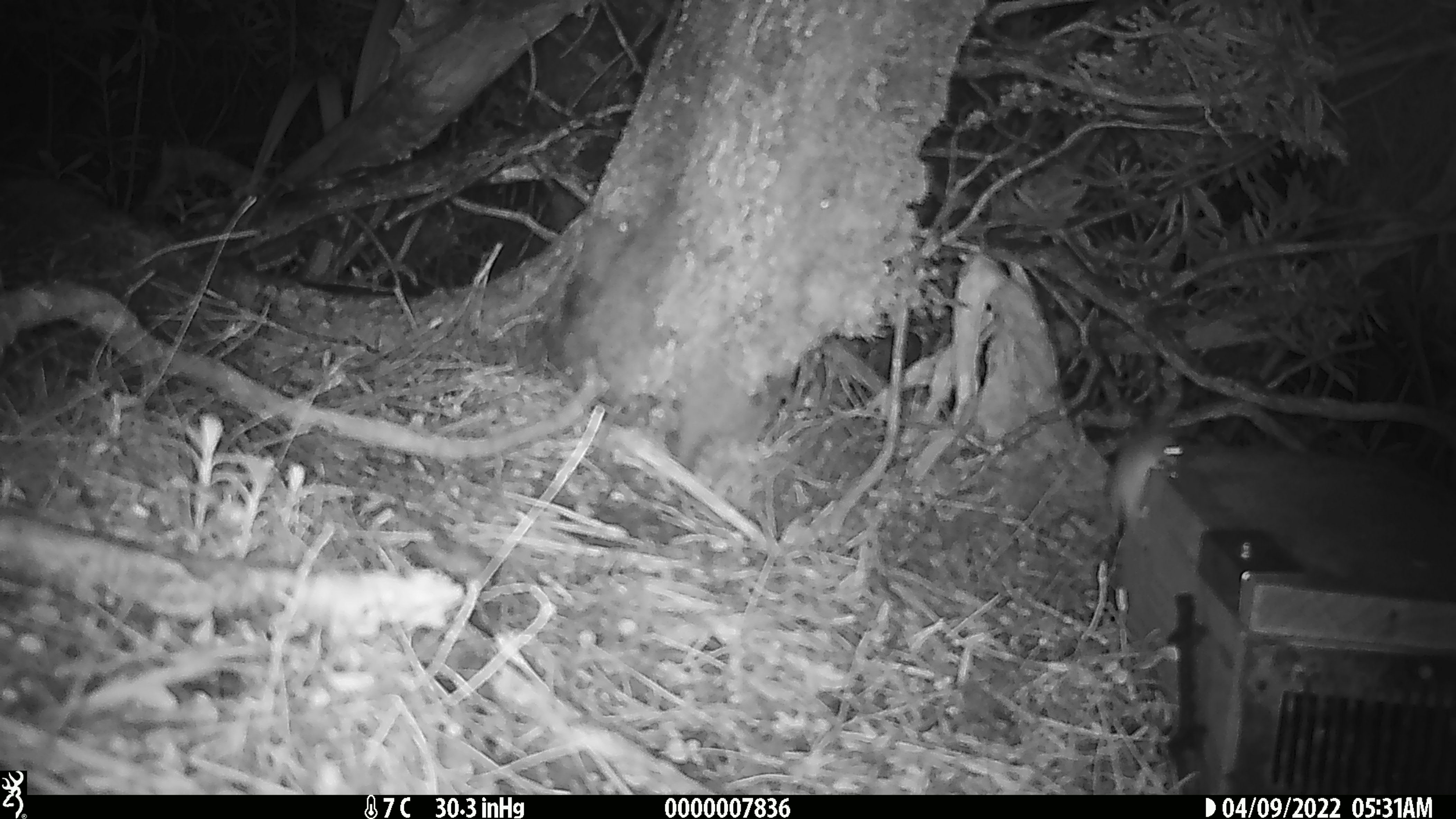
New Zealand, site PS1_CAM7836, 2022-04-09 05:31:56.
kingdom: Animalia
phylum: Chordata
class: Mammalia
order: Rodentia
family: Muridae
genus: Mus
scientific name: Mus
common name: mouse